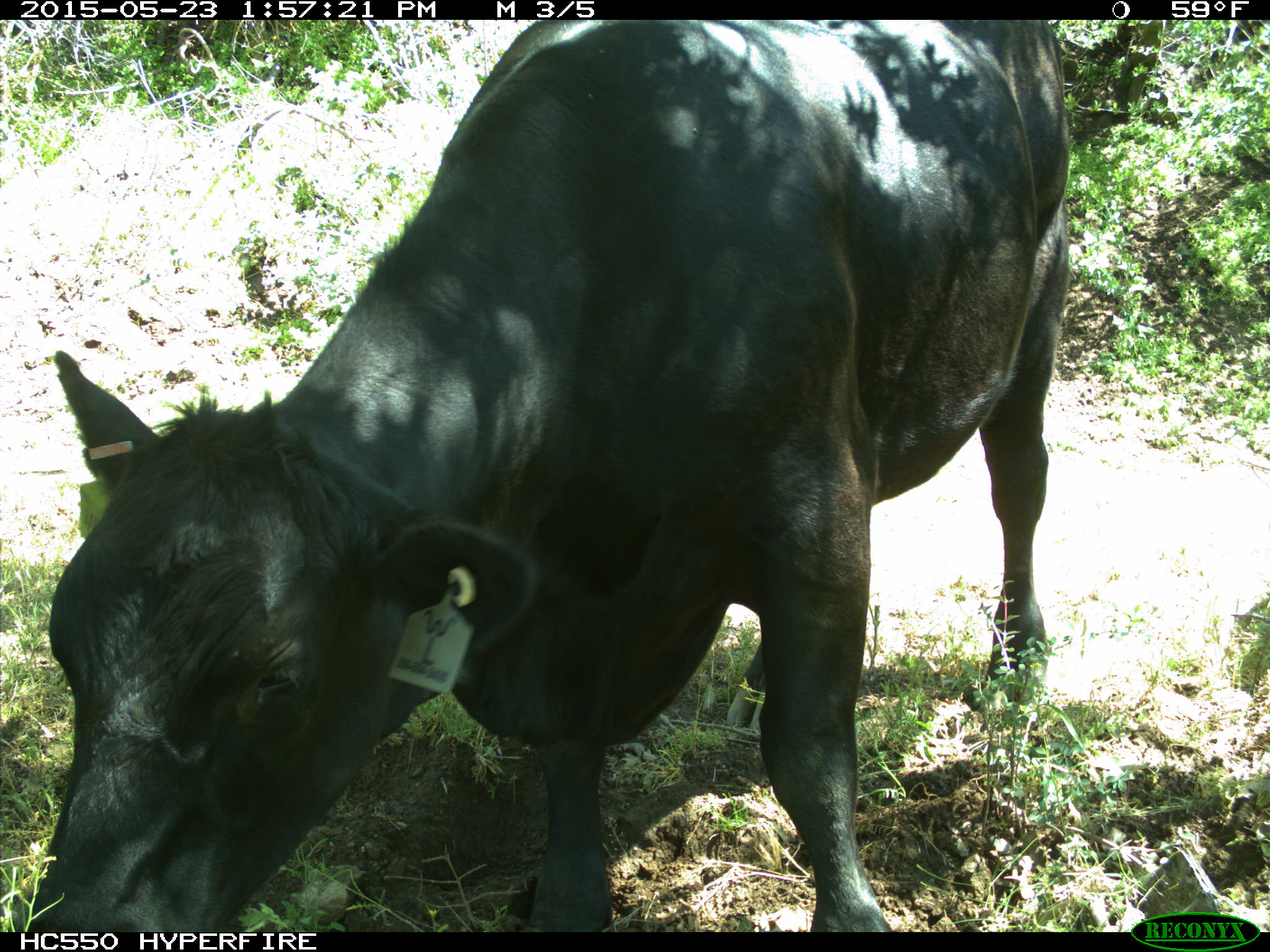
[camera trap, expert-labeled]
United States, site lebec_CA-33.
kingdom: Animalia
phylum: Chordata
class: Mammalia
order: Artiodactyla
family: Bovidae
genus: Bos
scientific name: Bos taurus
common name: domestic cow